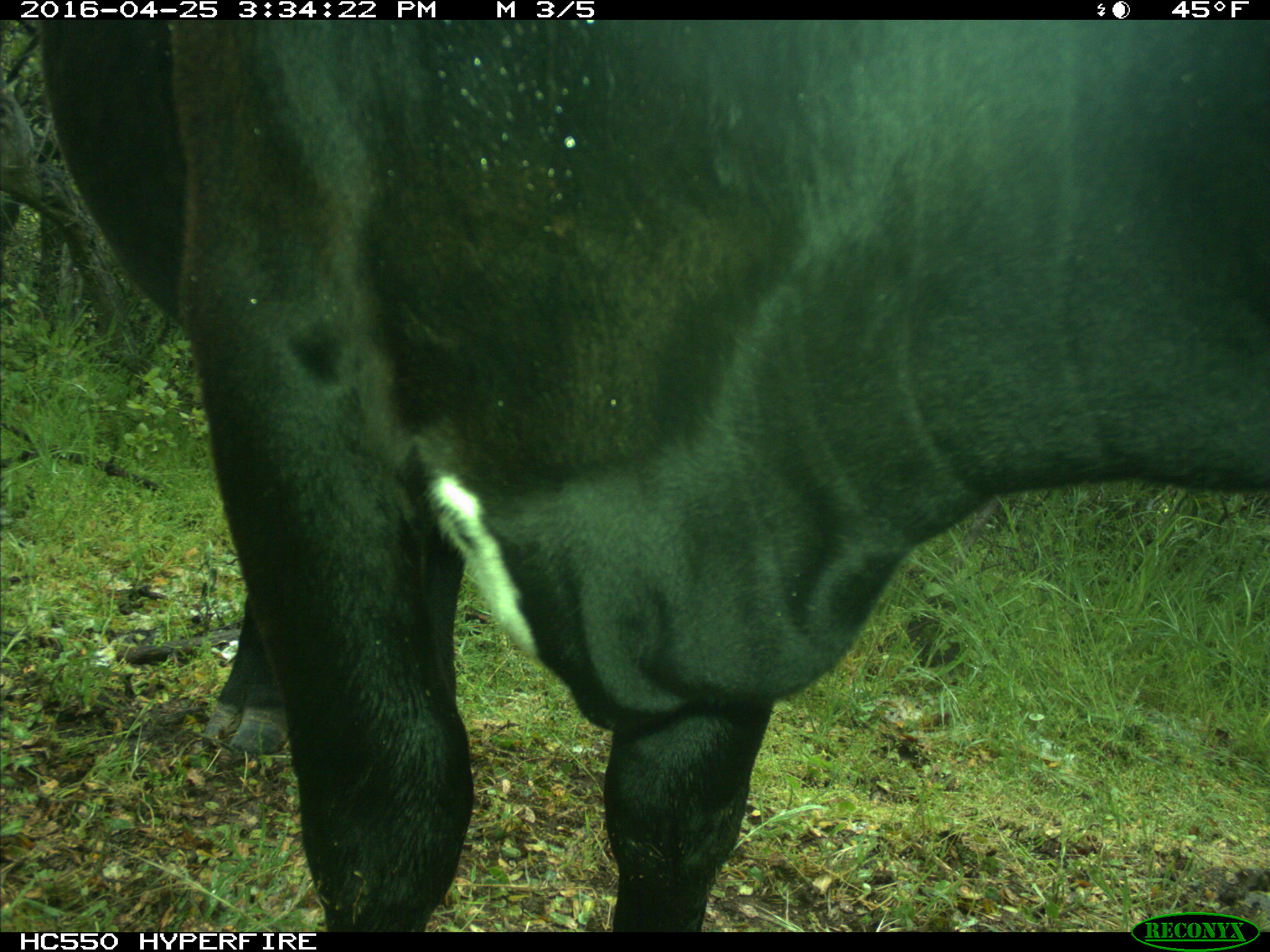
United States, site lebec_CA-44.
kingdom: Animalia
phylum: Chordata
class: Mammalia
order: Artiodactyla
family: Bovidae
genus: Bos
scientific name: Bos taurus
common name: domestic cow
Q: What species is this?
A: Bos taurus (domestic cow).